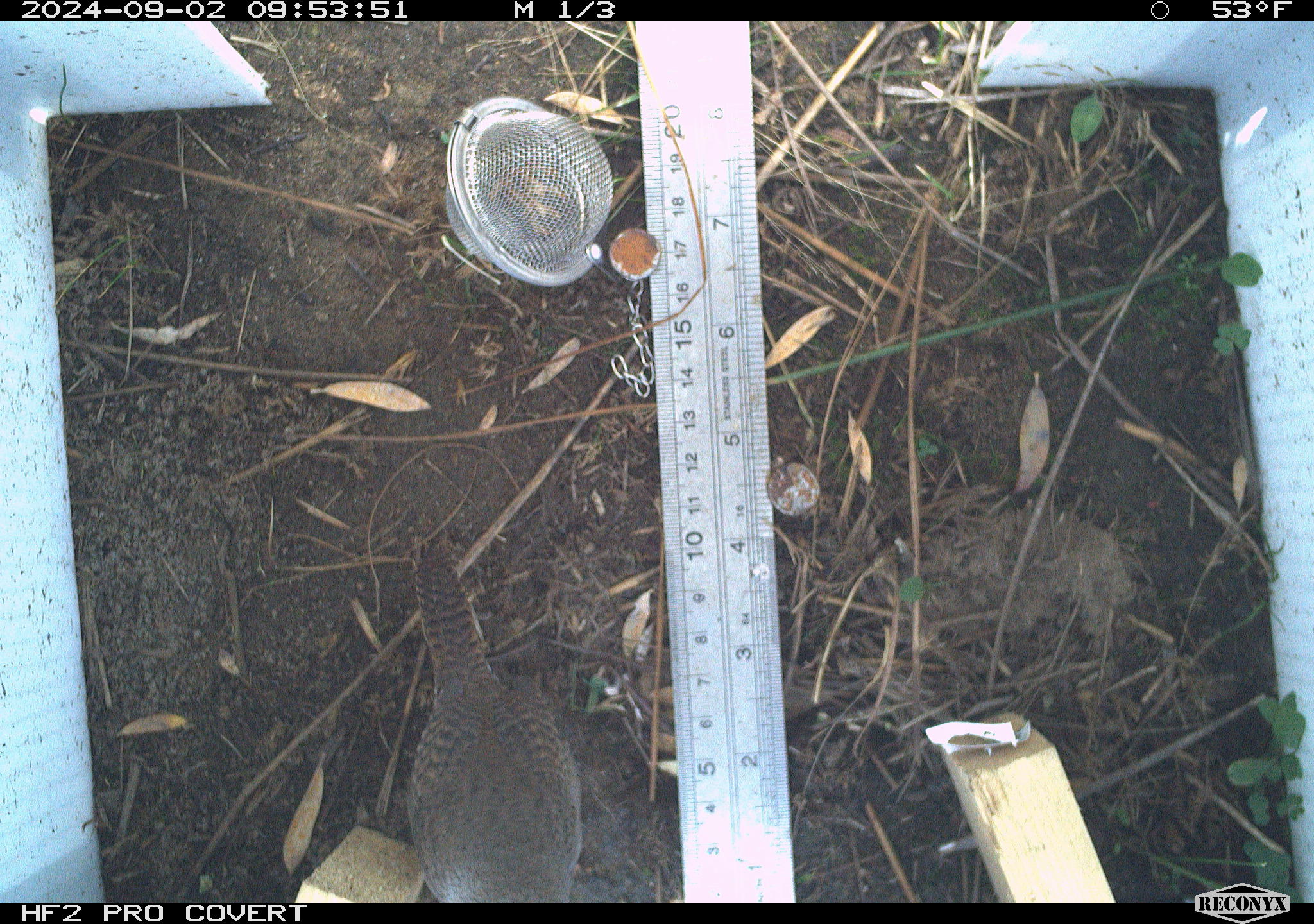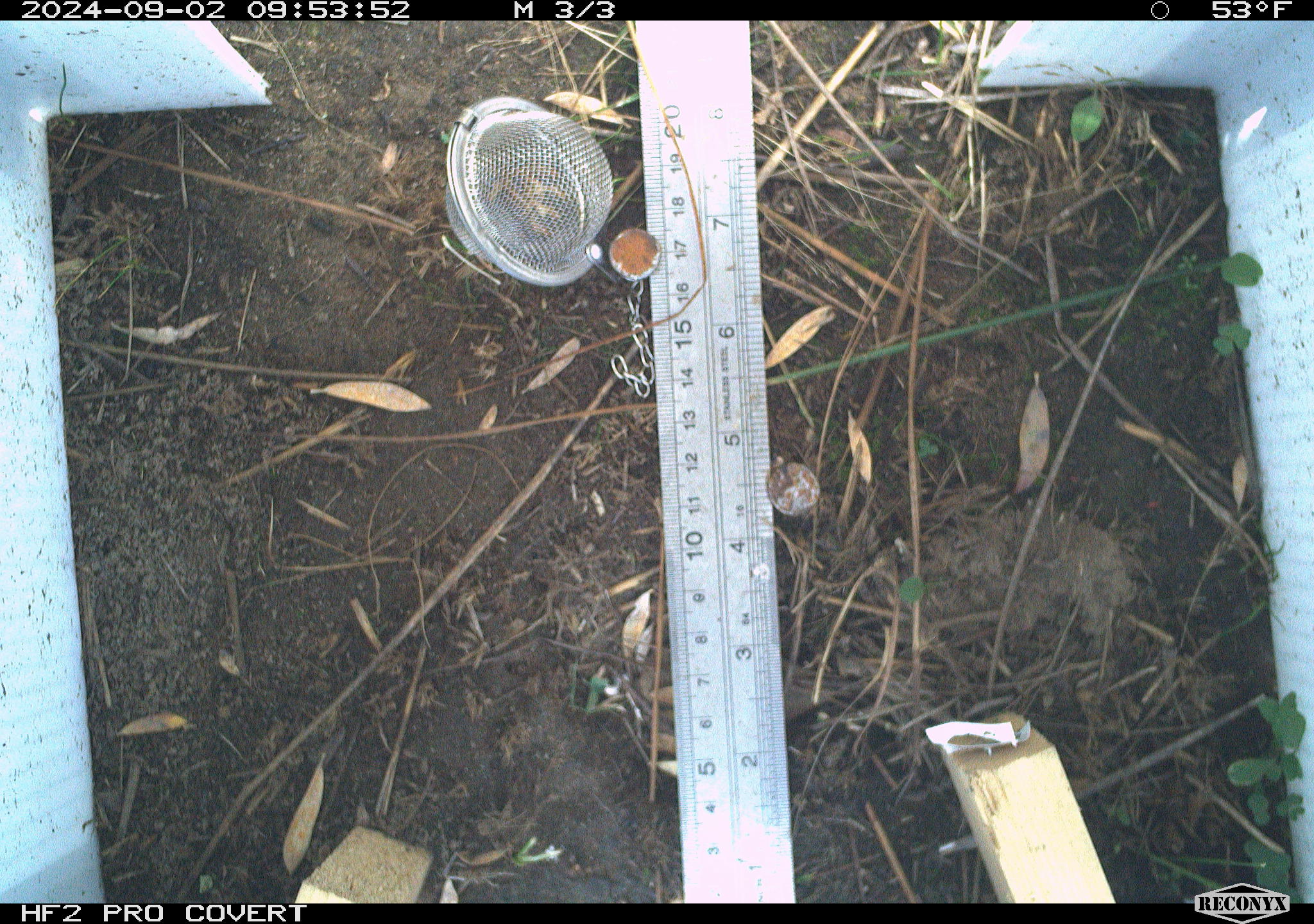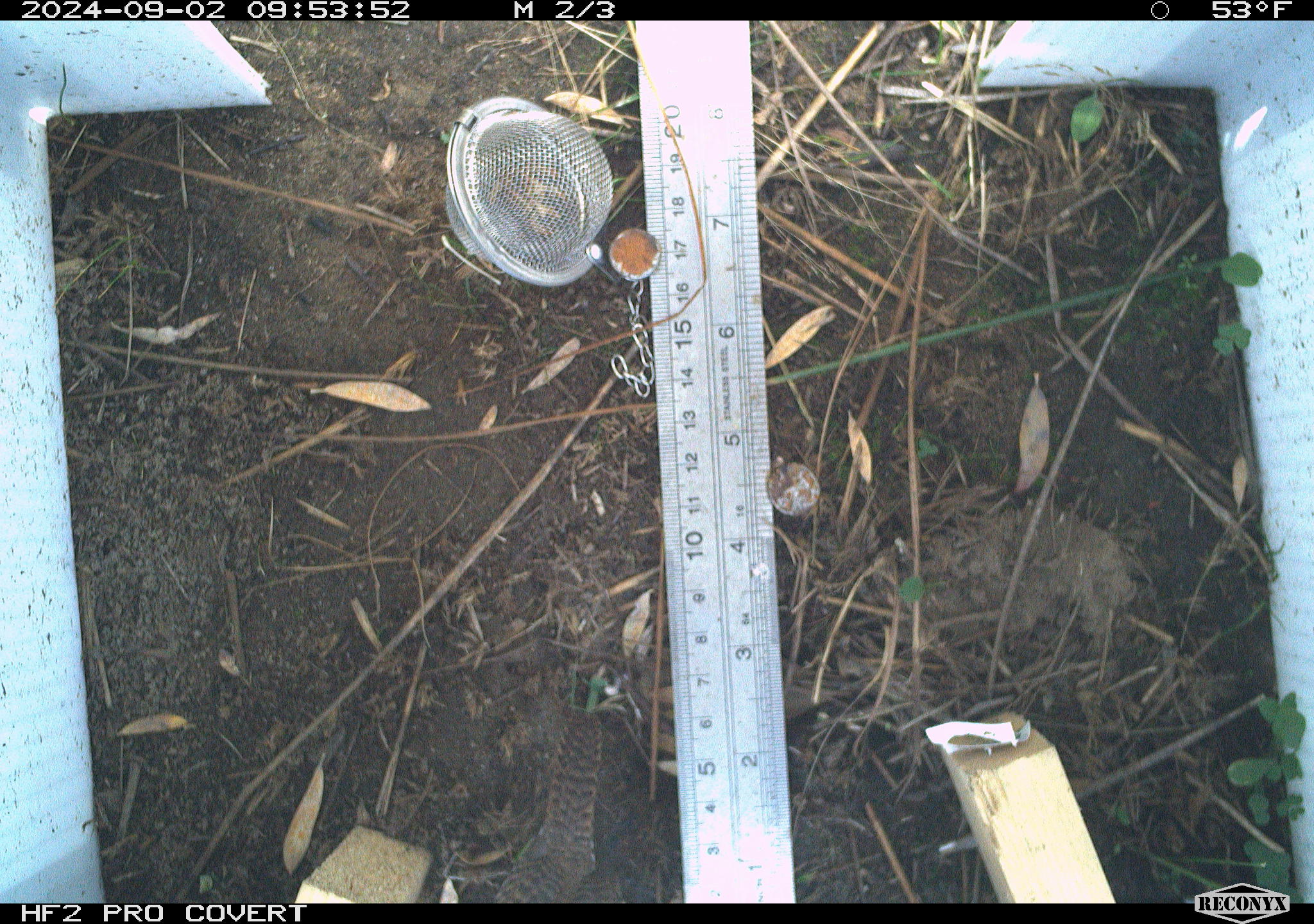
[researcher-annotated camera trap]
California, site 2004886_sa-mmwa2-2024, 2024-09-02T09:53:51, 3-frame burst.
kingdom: Animalia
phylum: Chordata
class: Aves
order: Passeriformes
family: Troglodytidae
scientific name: Troglodytidae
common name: wren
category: troglodytidae family